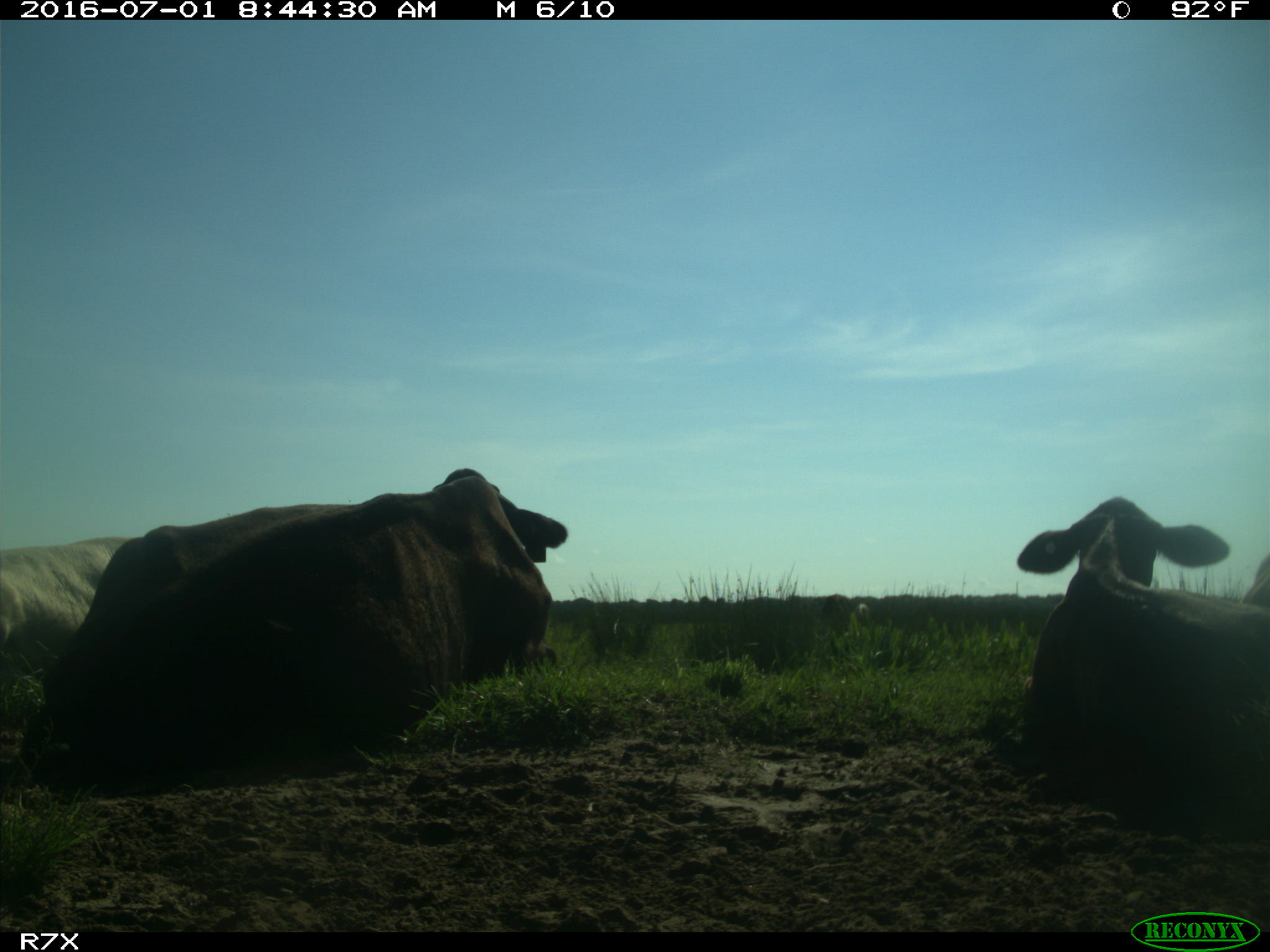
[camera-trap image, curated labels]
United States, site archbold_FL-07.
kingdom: Animalia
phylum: Chordata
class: Mammalia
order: Artiodactyla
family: Bovidae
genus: Bos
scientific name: Bos taurus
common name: domestic cow